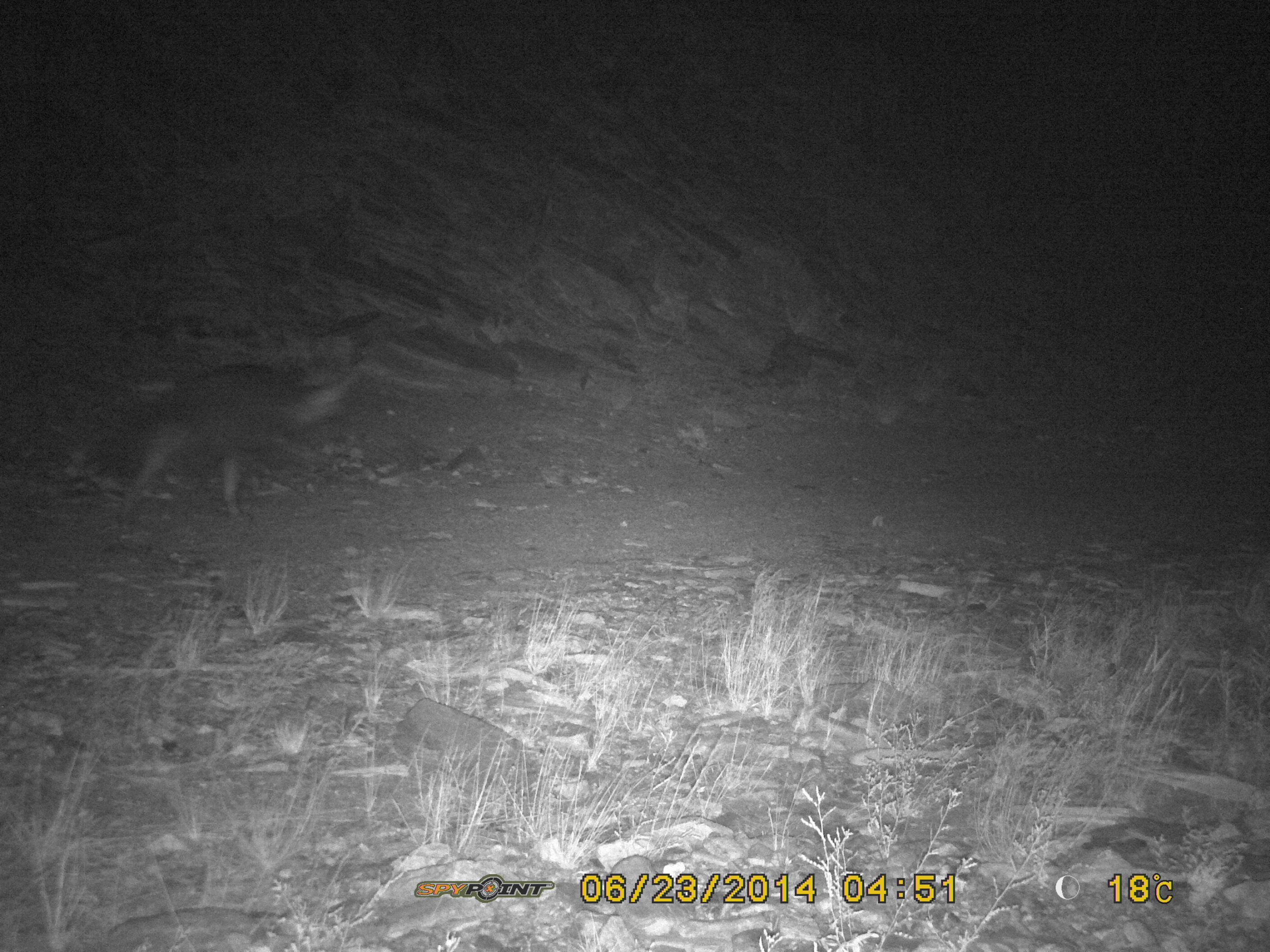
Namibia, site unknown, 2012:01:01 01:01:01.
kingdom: Animalia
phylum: Chordata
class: Mammalia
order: Carnivora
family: Hyaenidae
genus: Parahyaena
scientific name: Parahyaena brunnea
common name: brown hyena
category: hyaena brunnea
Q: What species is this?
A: Hyaena brunnea (brown hyena) (Parahyaena brunnea).